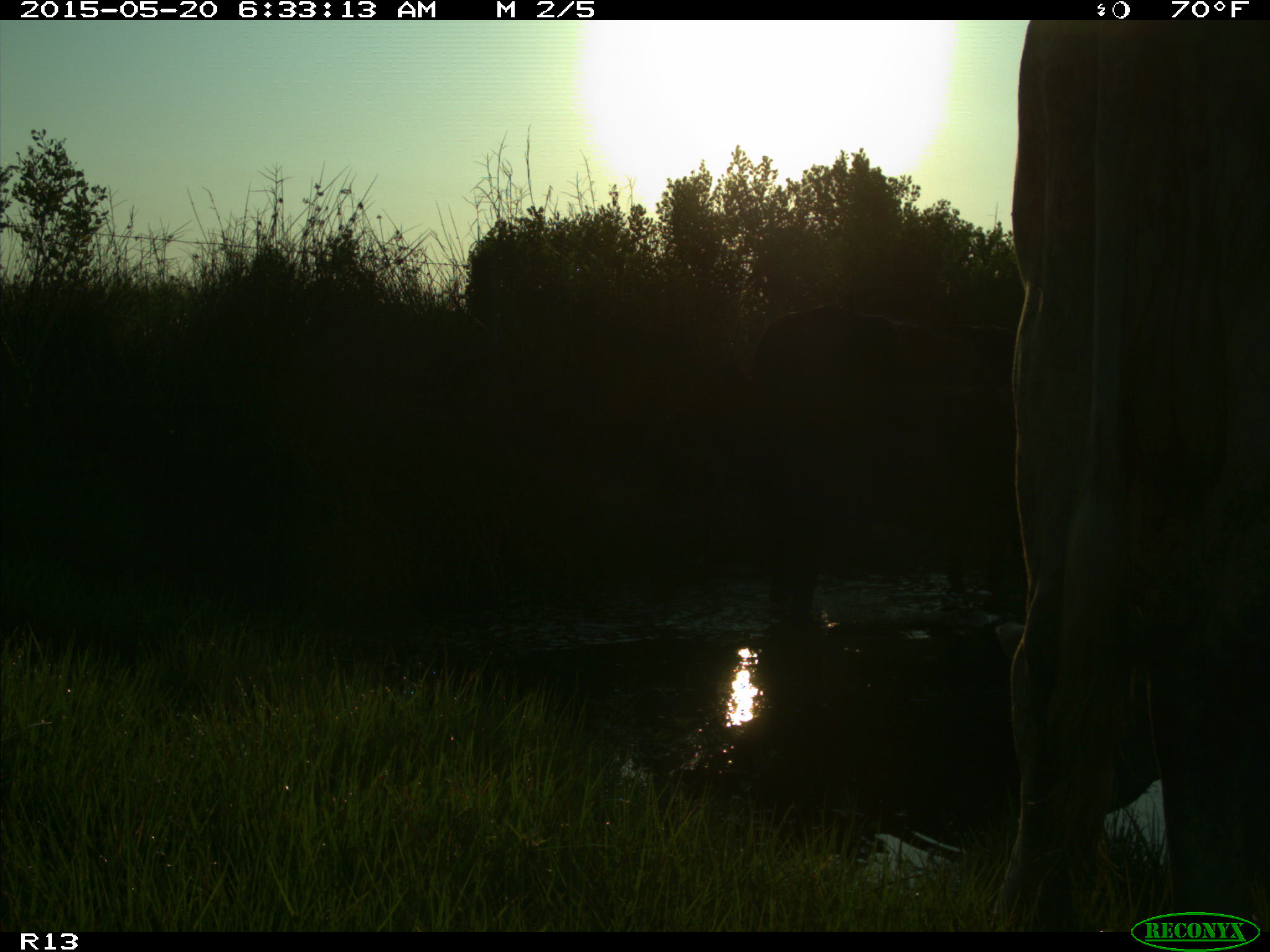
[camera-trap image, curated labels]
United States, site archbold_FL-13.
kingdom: Animalia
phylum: Chordata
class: Mammalia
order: Artiodactyla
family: Bovidae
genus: Bos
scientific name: Bos taurus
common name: domestic cow